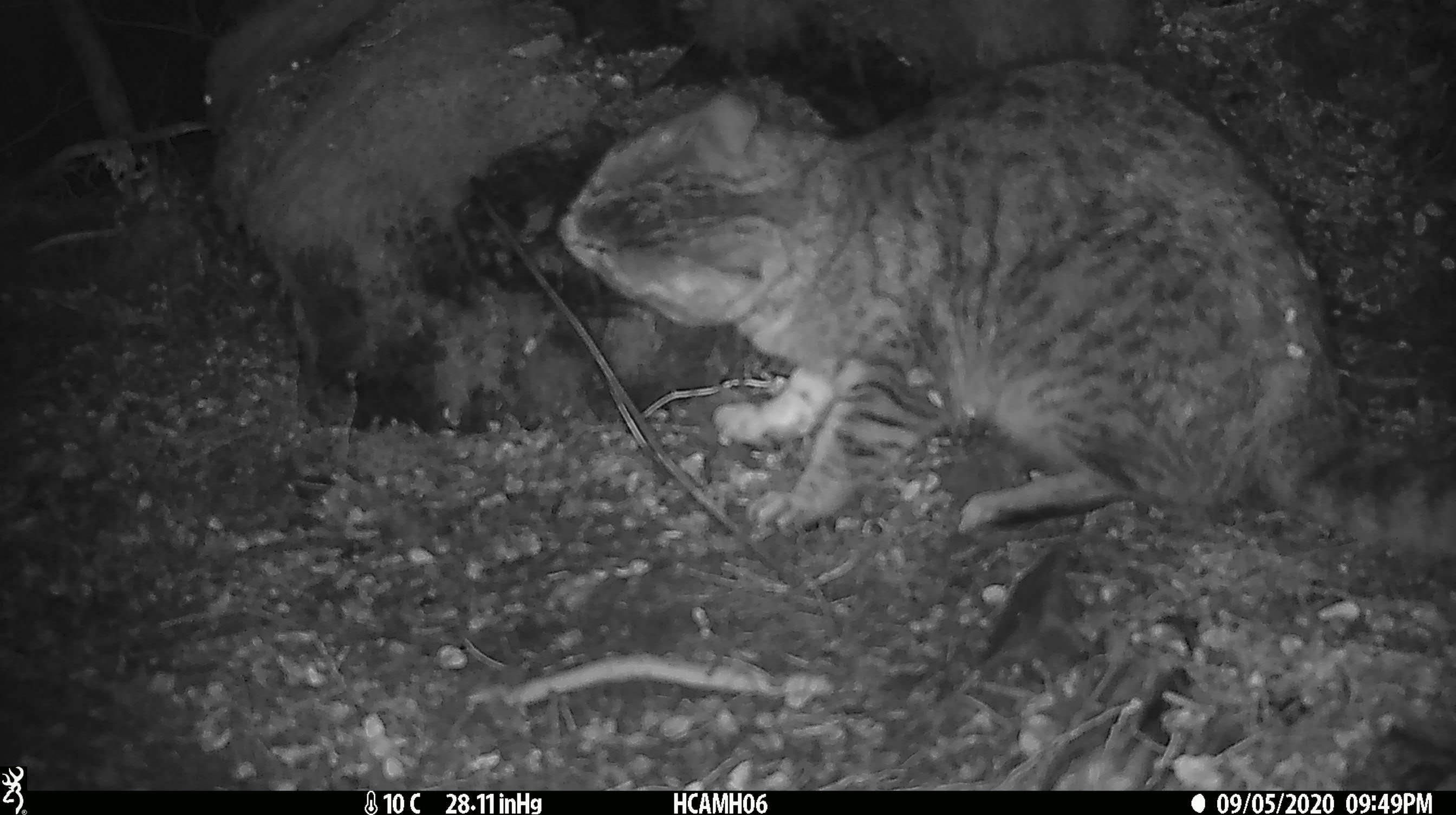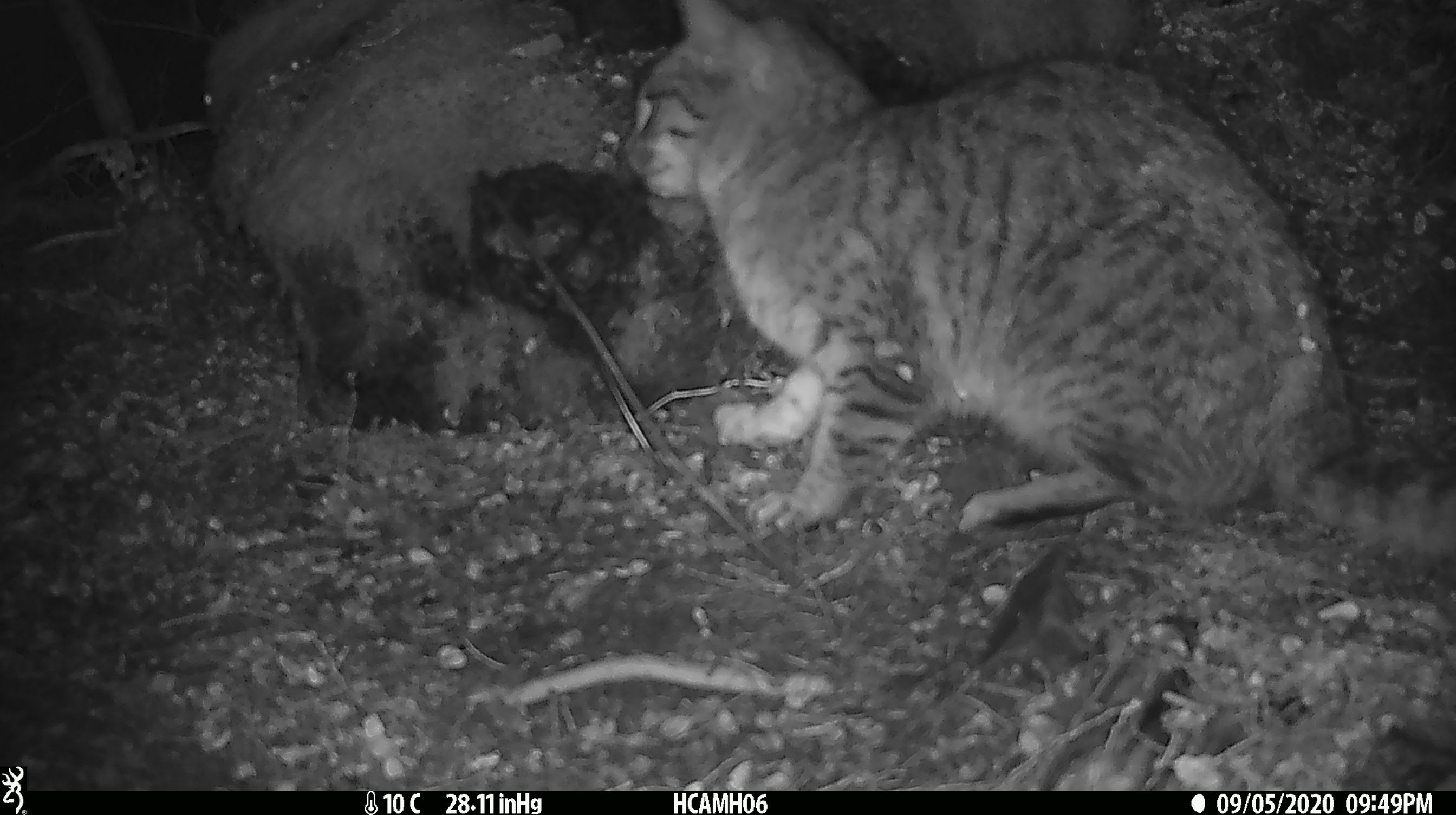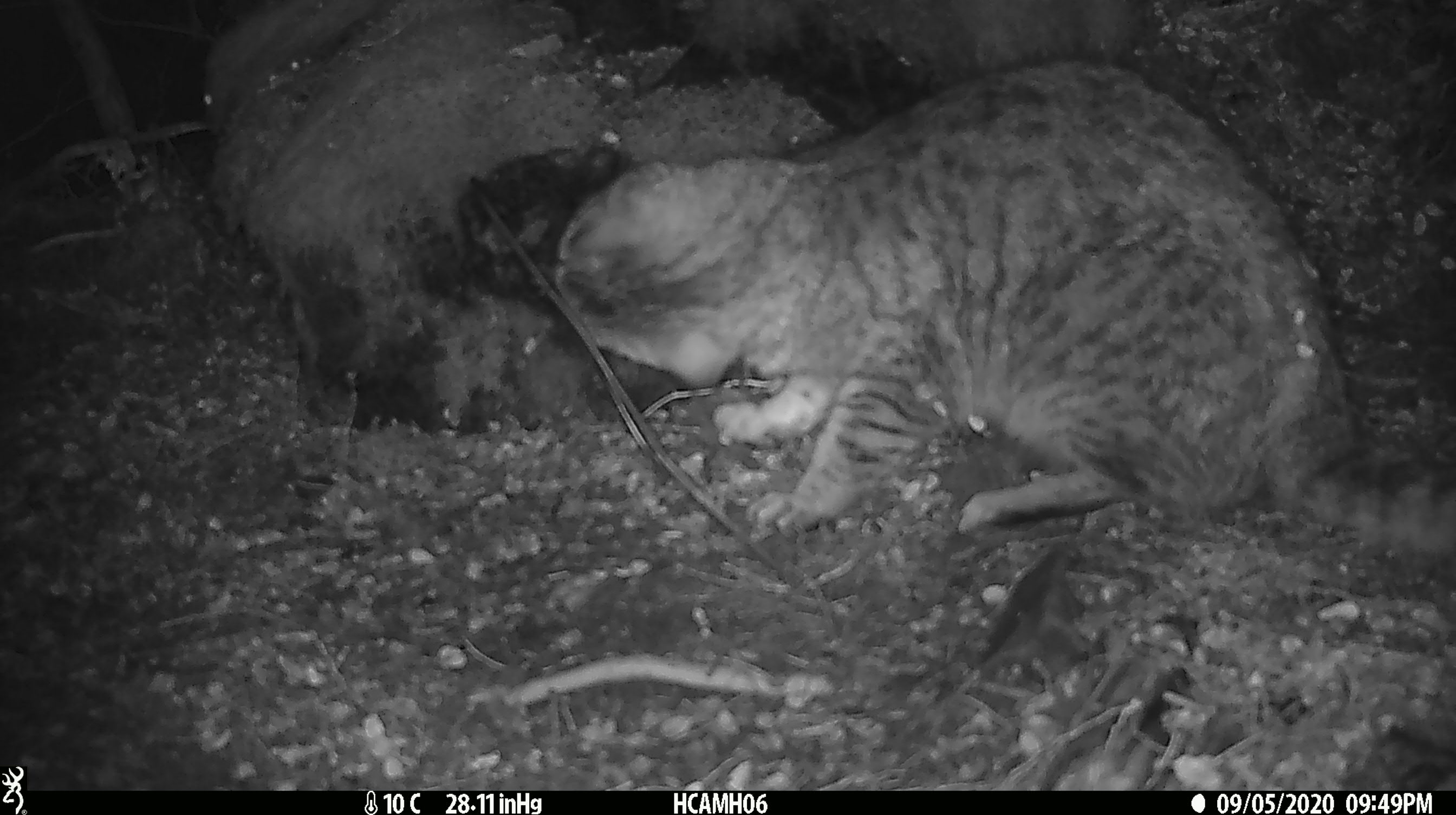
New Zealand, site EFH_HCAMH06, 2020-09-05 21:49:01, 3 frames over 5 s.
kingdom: Animalia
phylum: Chordata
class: Mammalia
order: Carnivora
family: Felidae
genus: Felis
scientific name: Felis catus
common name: domestic cat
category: cat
Cat (domestic cat) (Felis catus).